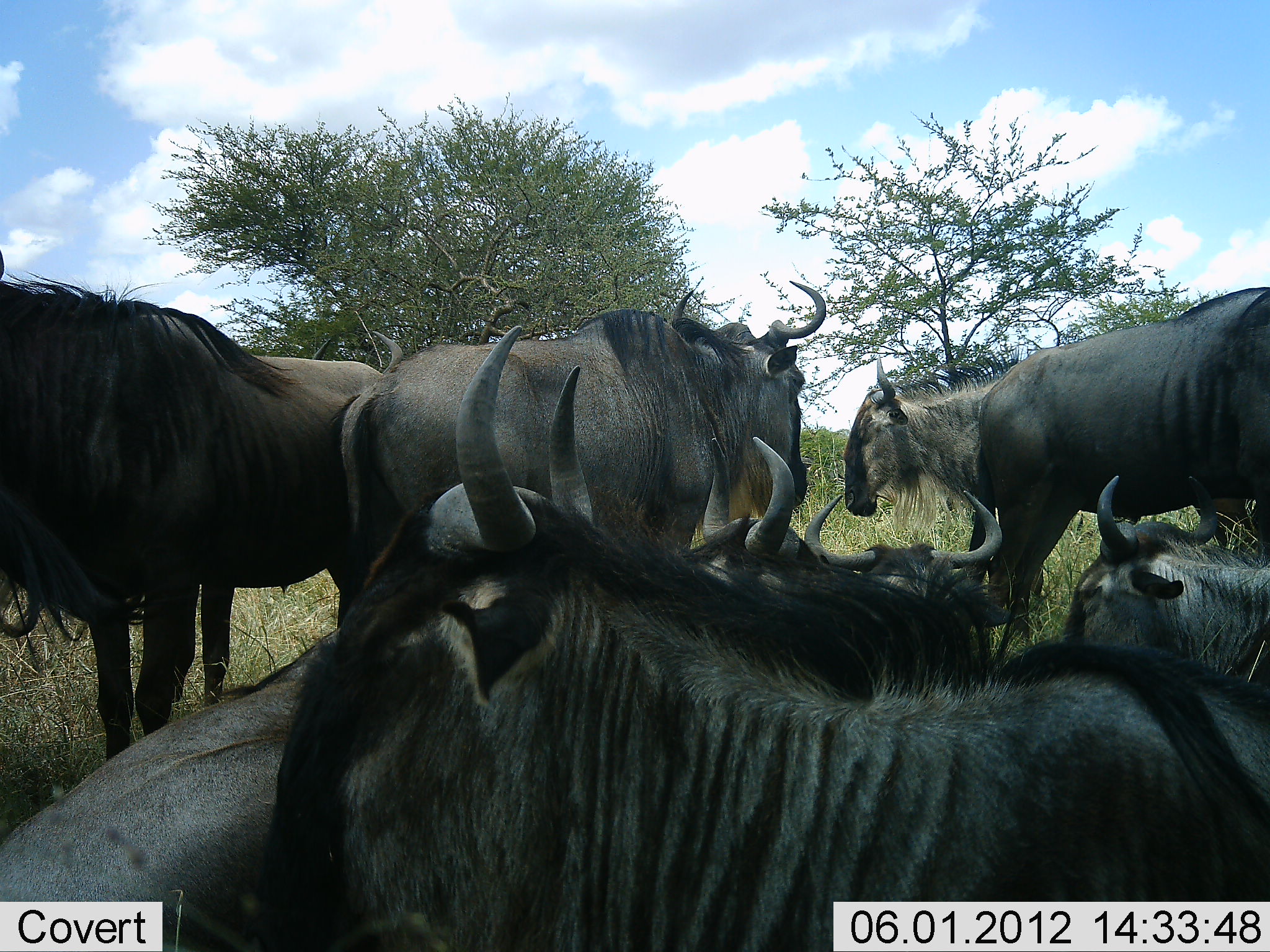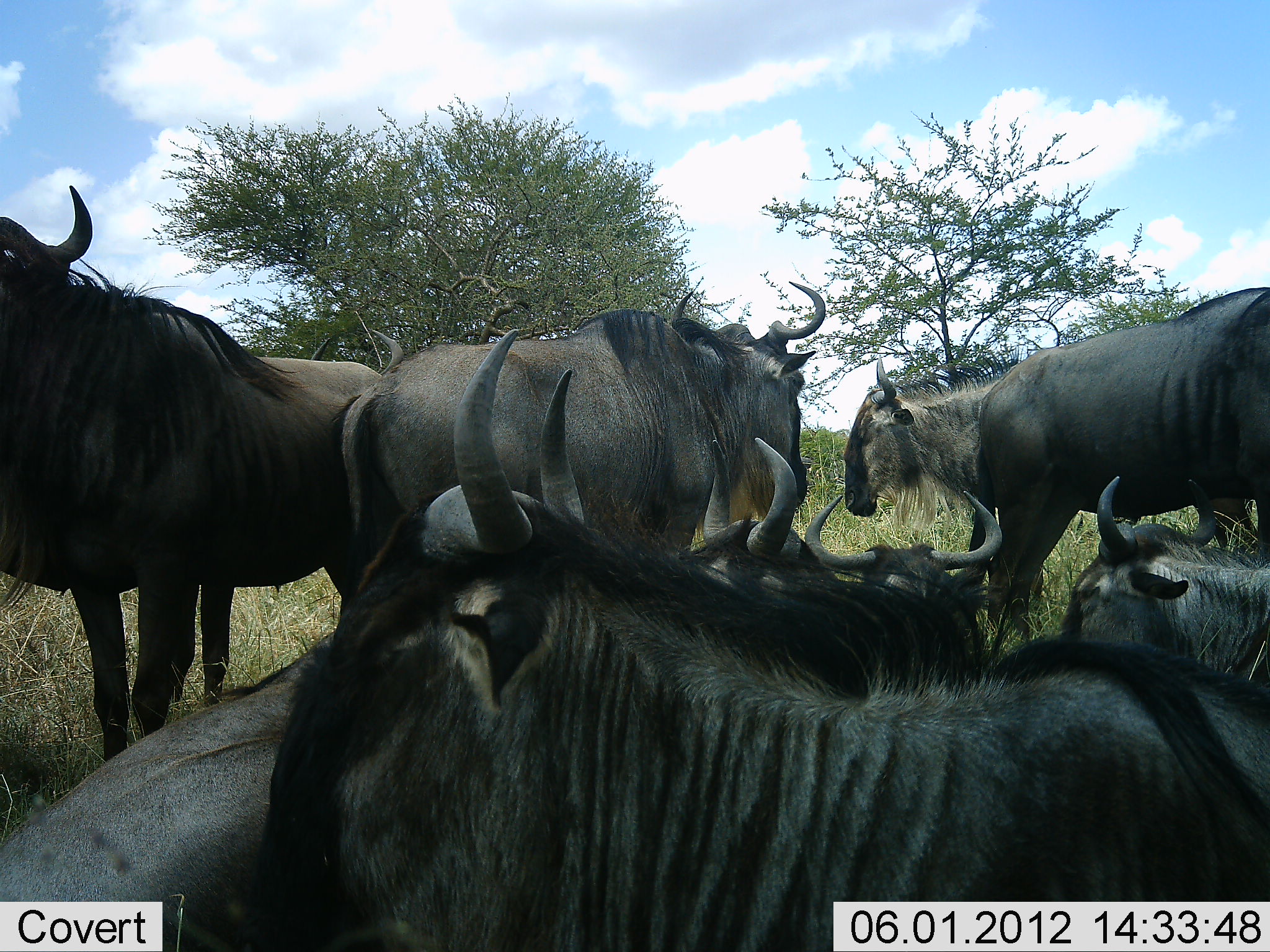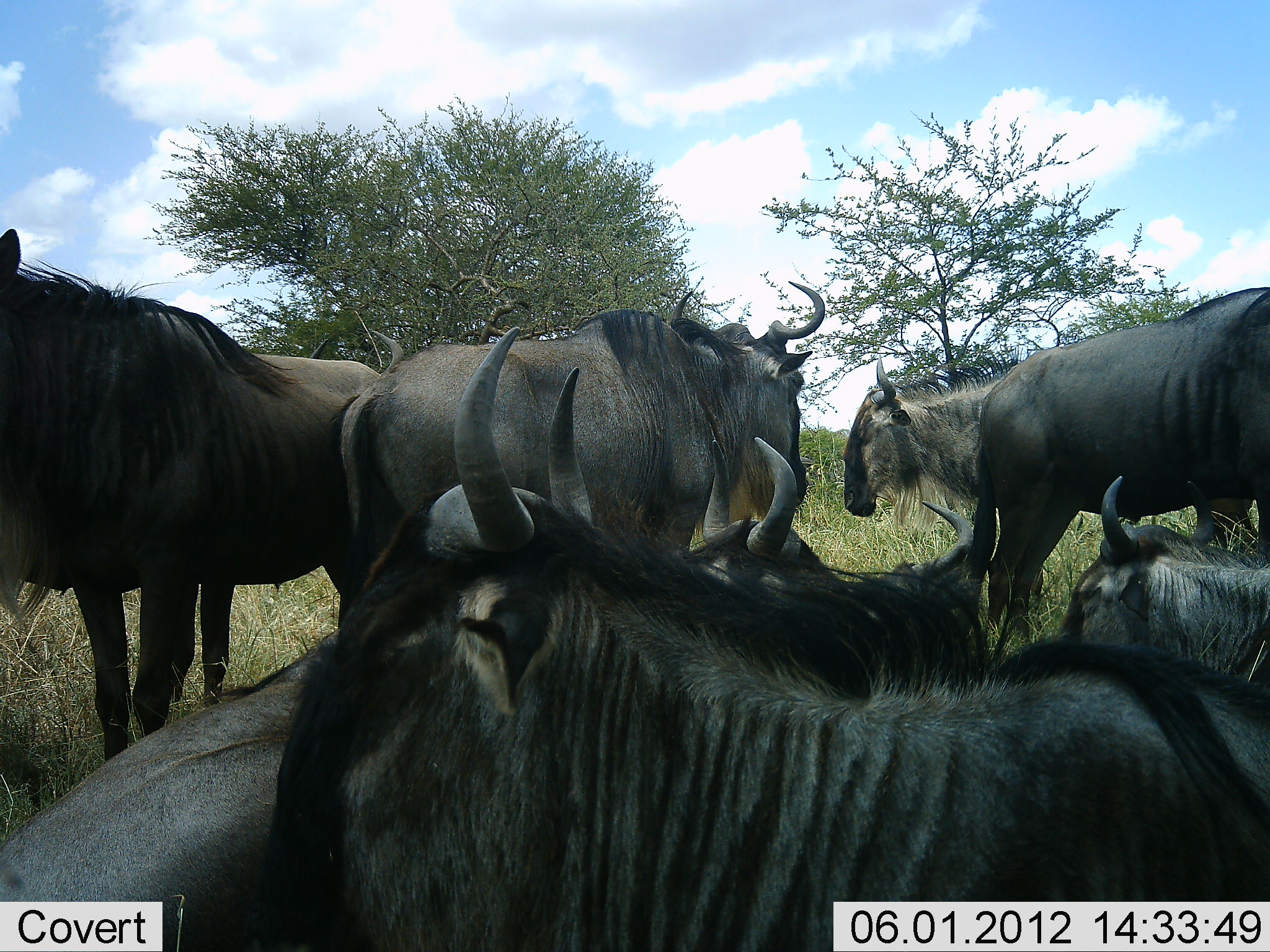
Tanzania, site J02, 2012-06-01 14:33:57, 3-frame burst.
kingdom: Animalia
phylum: Chordata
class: Mammalia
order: Artiodactyla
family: Bovidae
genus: Connochaetes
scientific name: Connochaetes taurinus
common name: blue wildebeest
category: wildebeest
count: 8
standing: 70%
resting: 100%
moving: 0%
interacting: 0%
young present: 0%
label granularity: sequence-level